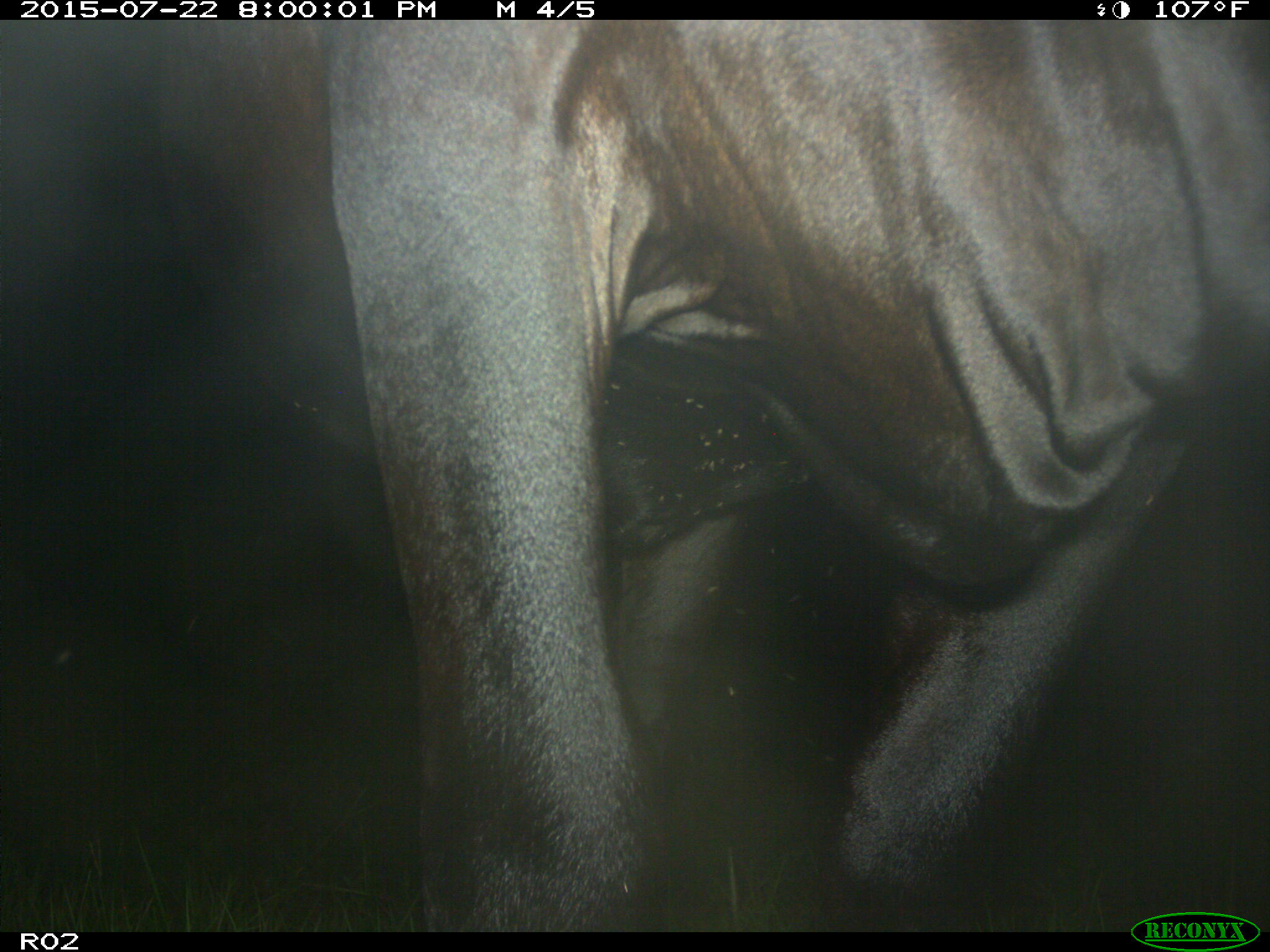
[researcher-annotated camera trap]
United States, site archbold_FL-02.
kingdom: Animalia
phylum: Chordata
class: Mammalia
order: Artiodactyla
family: Bovidae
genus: Bos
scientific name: Bos taurus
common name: domestic cow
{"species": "Bos taurus (domestic cow)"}